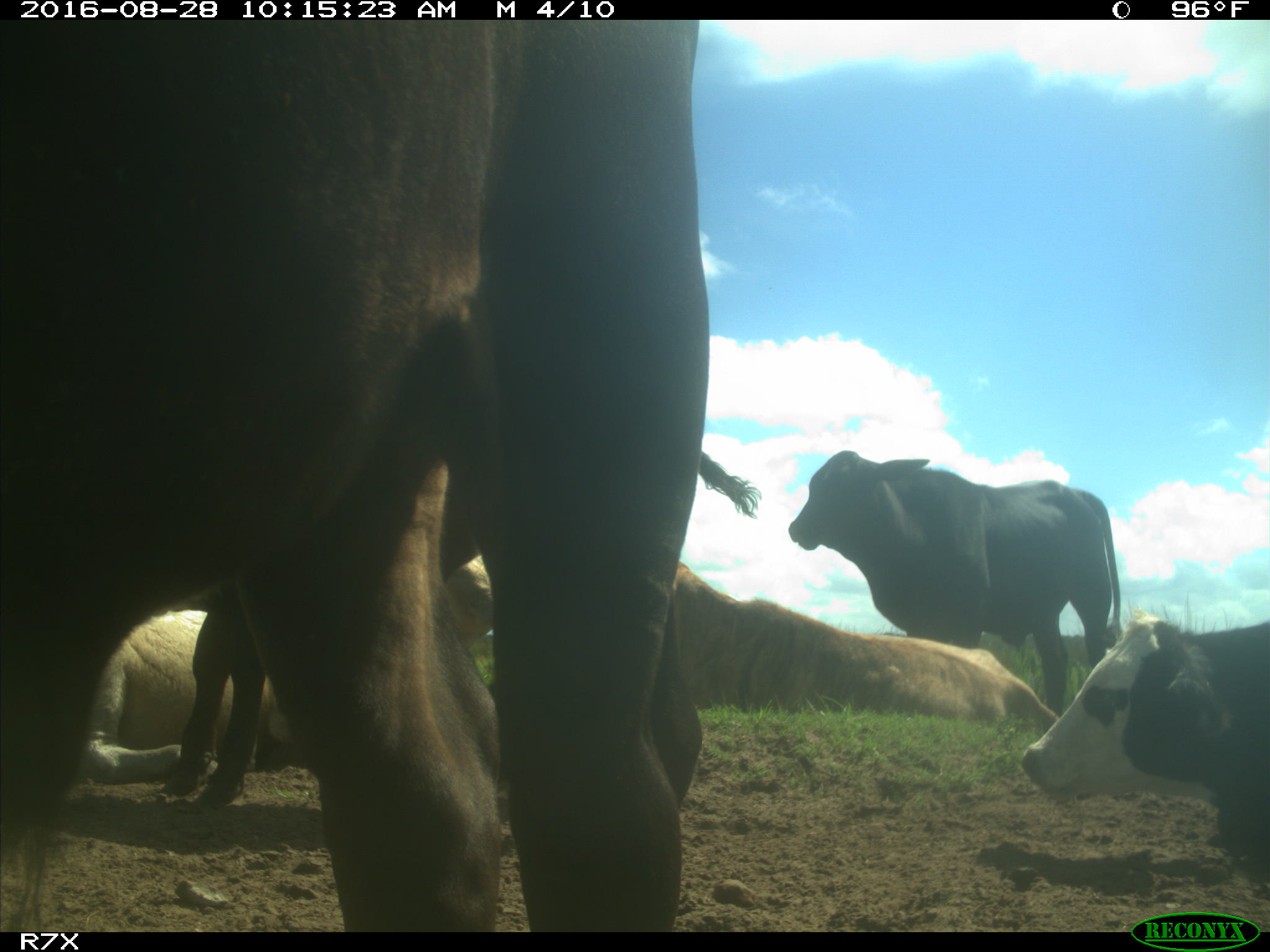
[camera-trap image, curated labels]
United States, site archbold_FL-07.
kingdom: Animalia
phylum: Chordata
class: Mammalia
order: Artiodactyla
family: Bovidae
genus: Bos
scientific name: Bos taurus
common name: domestic cow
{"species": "Bos taurus (domestic cow)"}